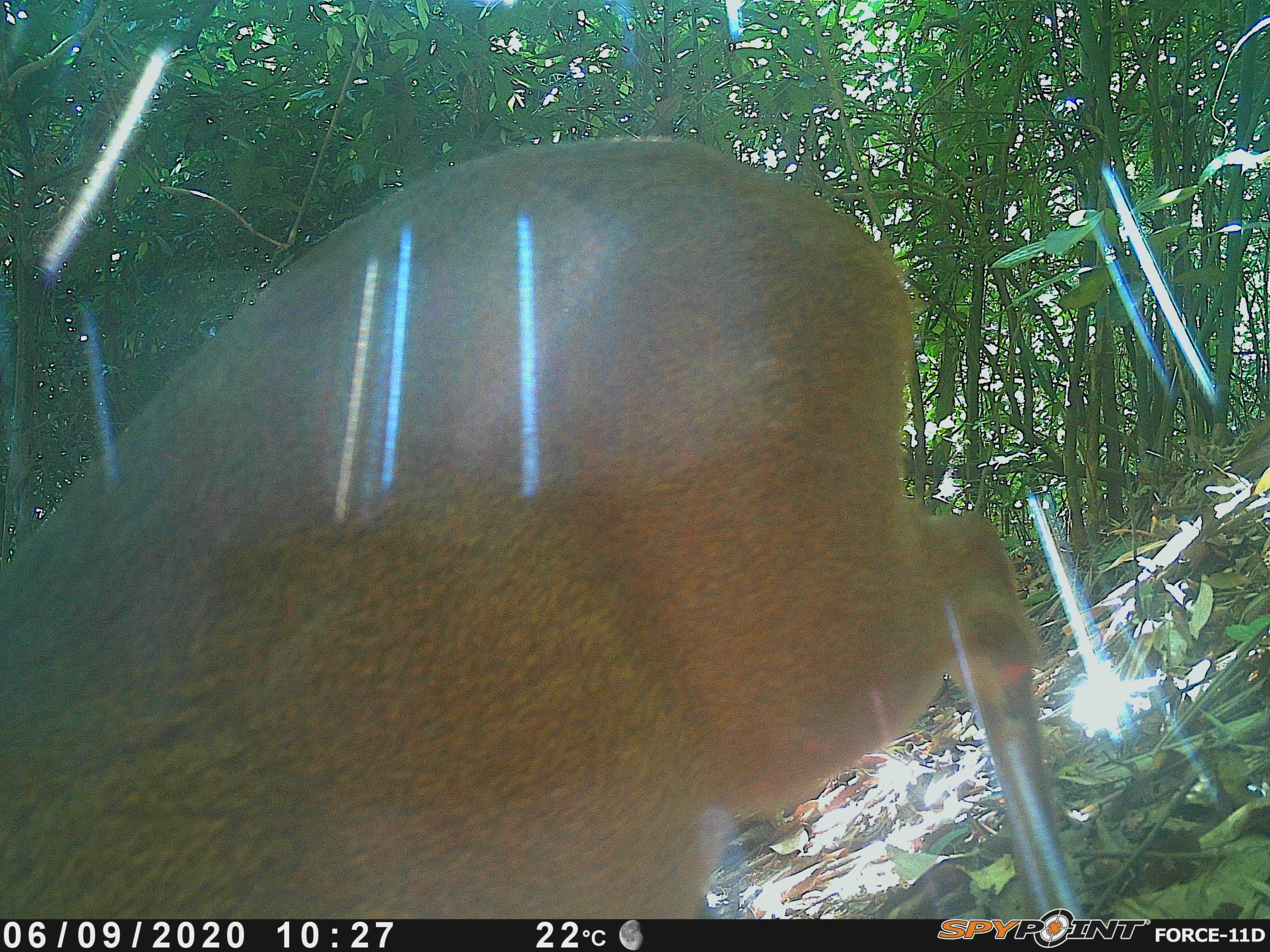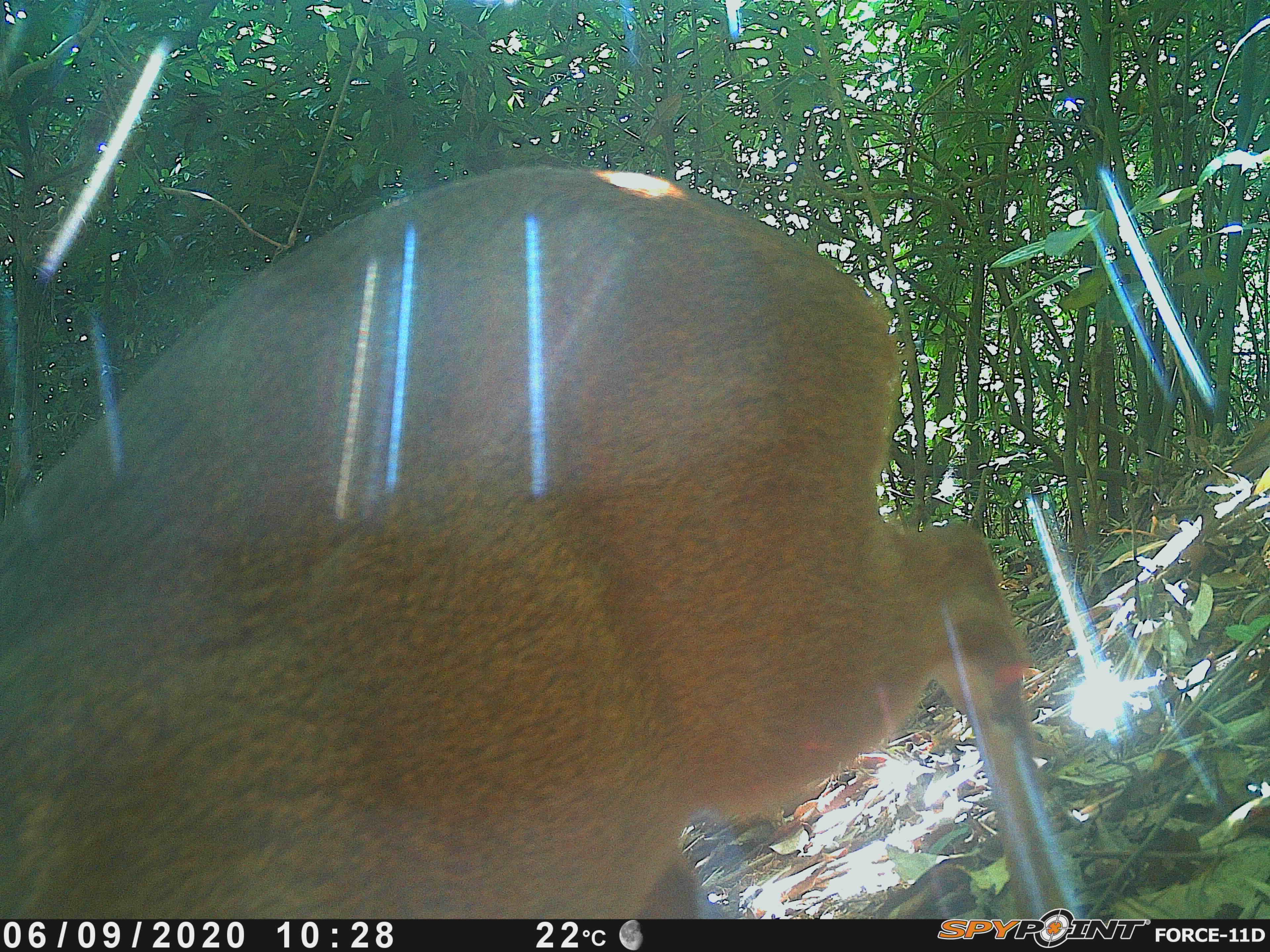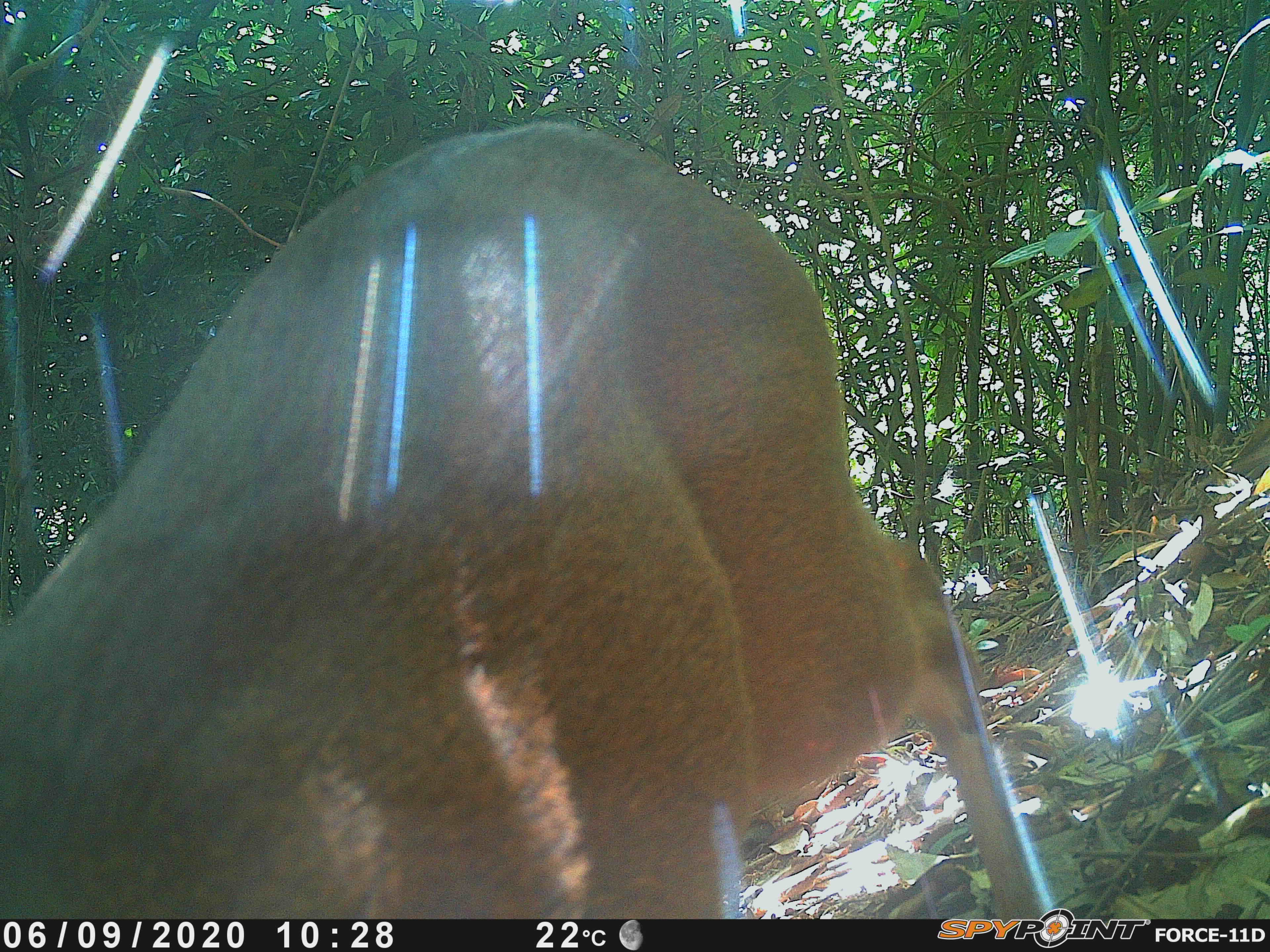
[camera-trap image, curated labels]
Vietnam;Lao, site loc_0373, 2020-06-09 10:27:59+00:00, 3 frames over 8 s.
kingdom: Animalia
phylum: Chordata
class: Mammalia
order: Artiodactyla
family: Cervidae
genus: Muntiacus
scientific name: Muntiacus vuquangensis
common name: large-antlered muntjac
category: large antlered muntjac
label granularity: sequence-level